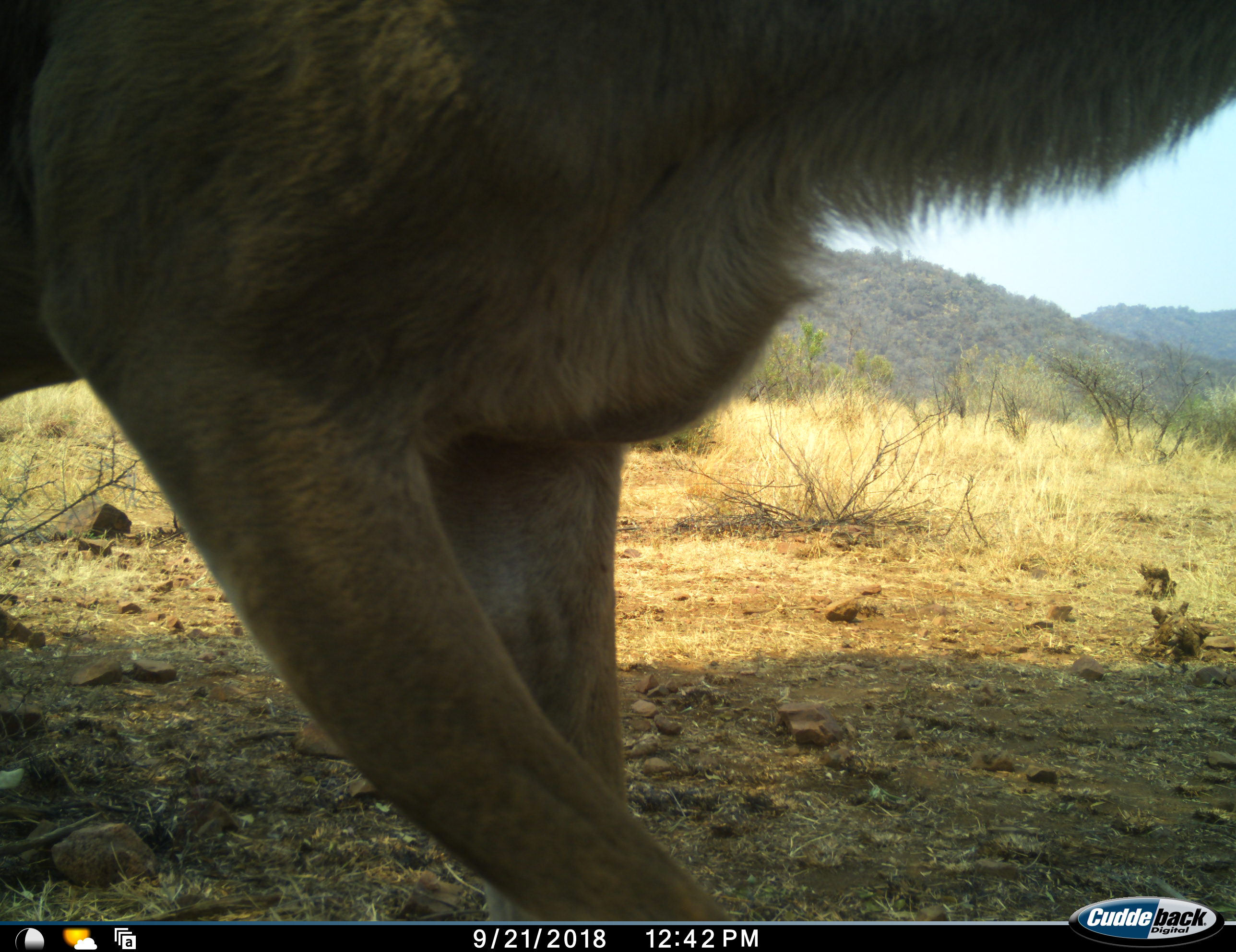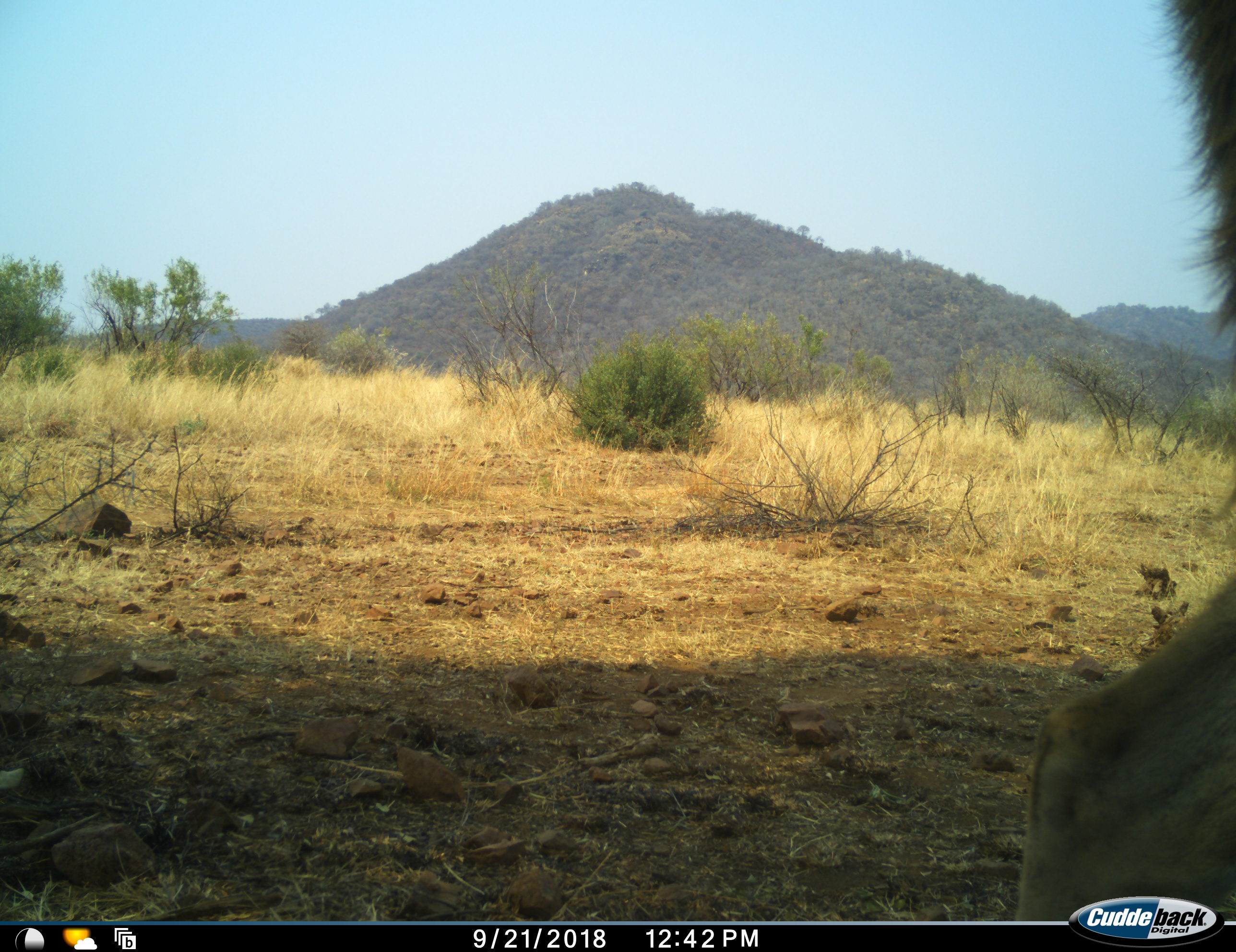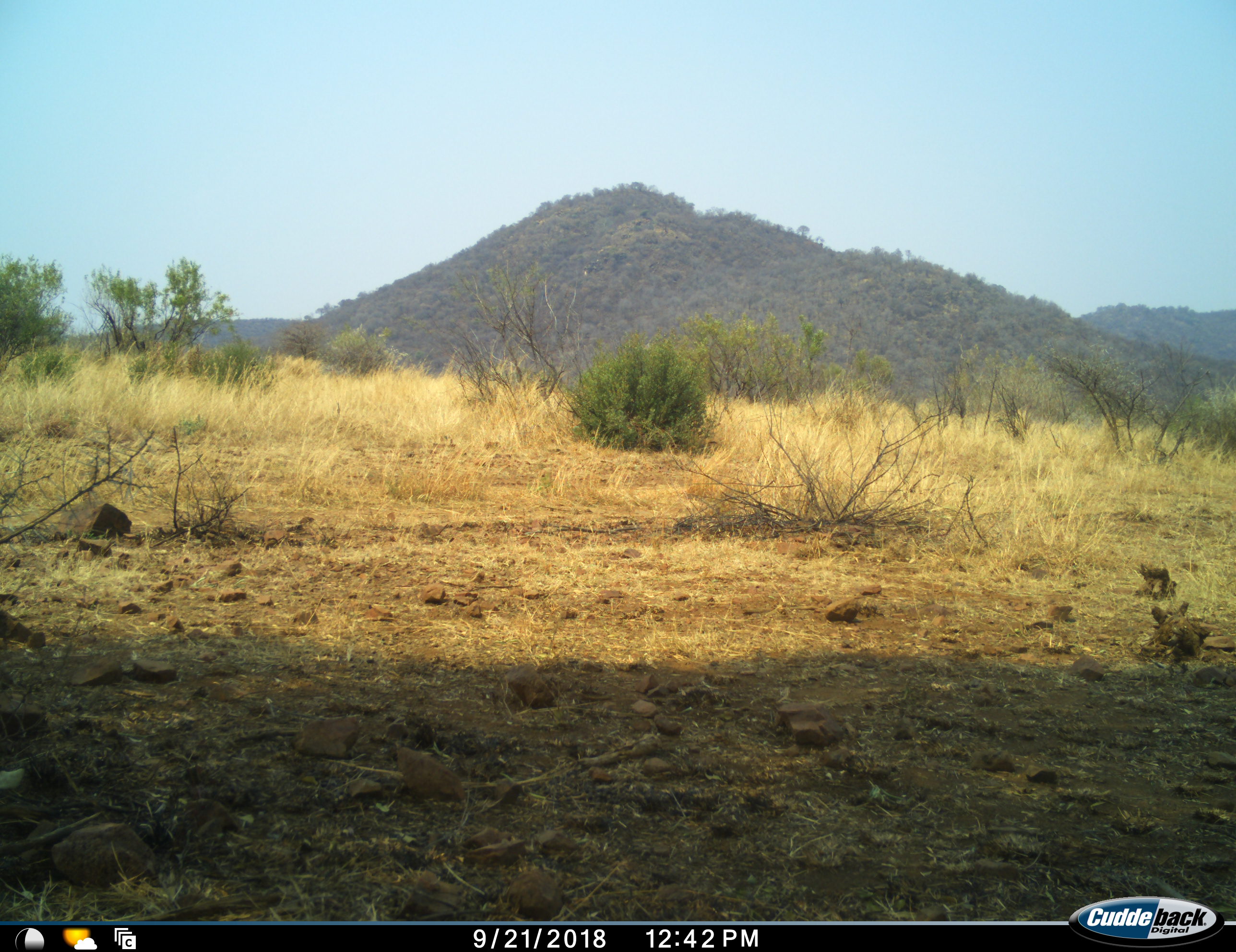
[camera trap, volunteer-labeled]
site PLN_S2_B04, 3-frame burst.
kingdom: Animalia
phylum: Chordata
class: Mammalia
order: Artiodactyla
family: Bovidae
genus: Tragelaphus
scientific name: Tragelaphus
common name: kudu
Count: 1.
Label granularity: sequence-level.